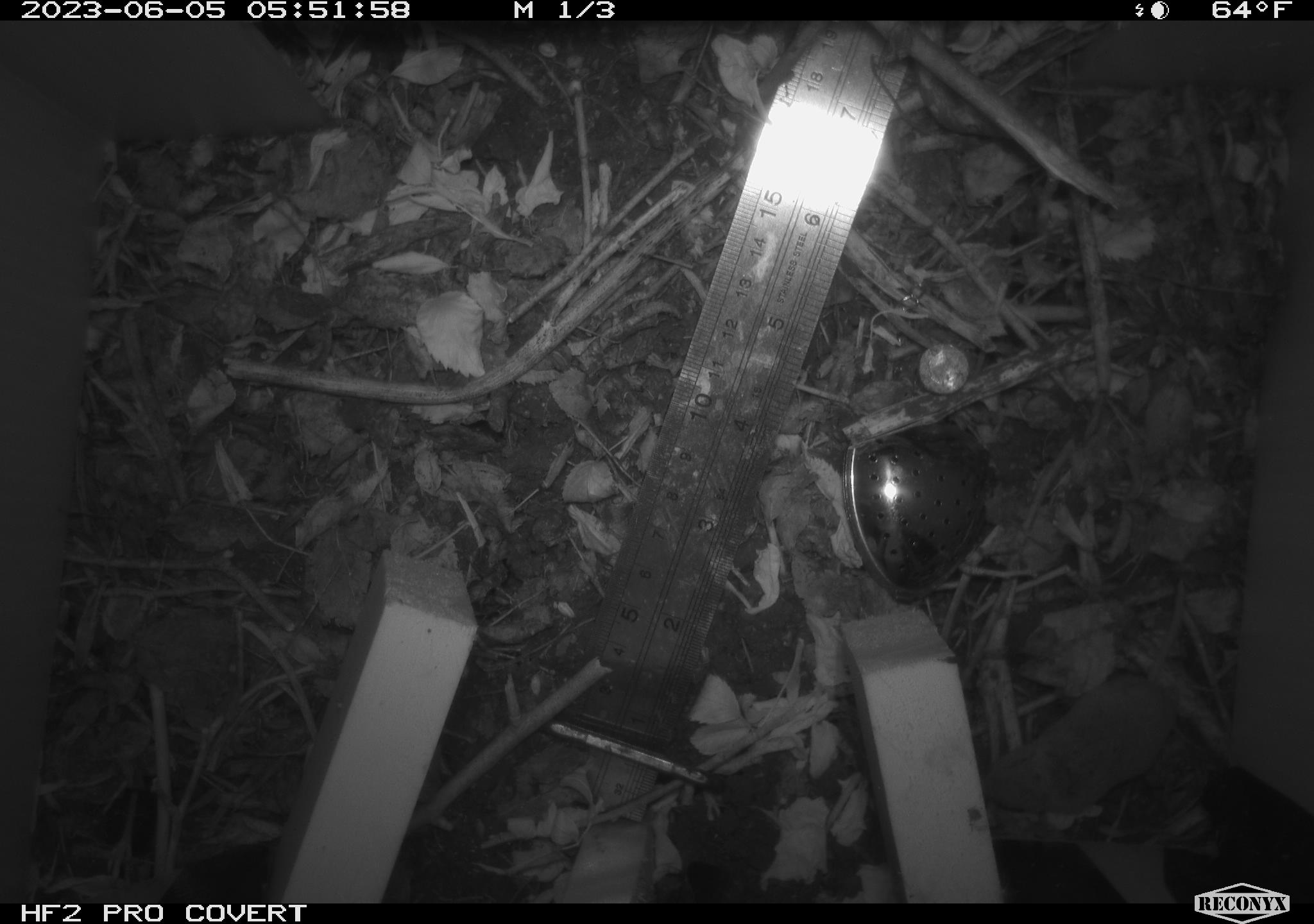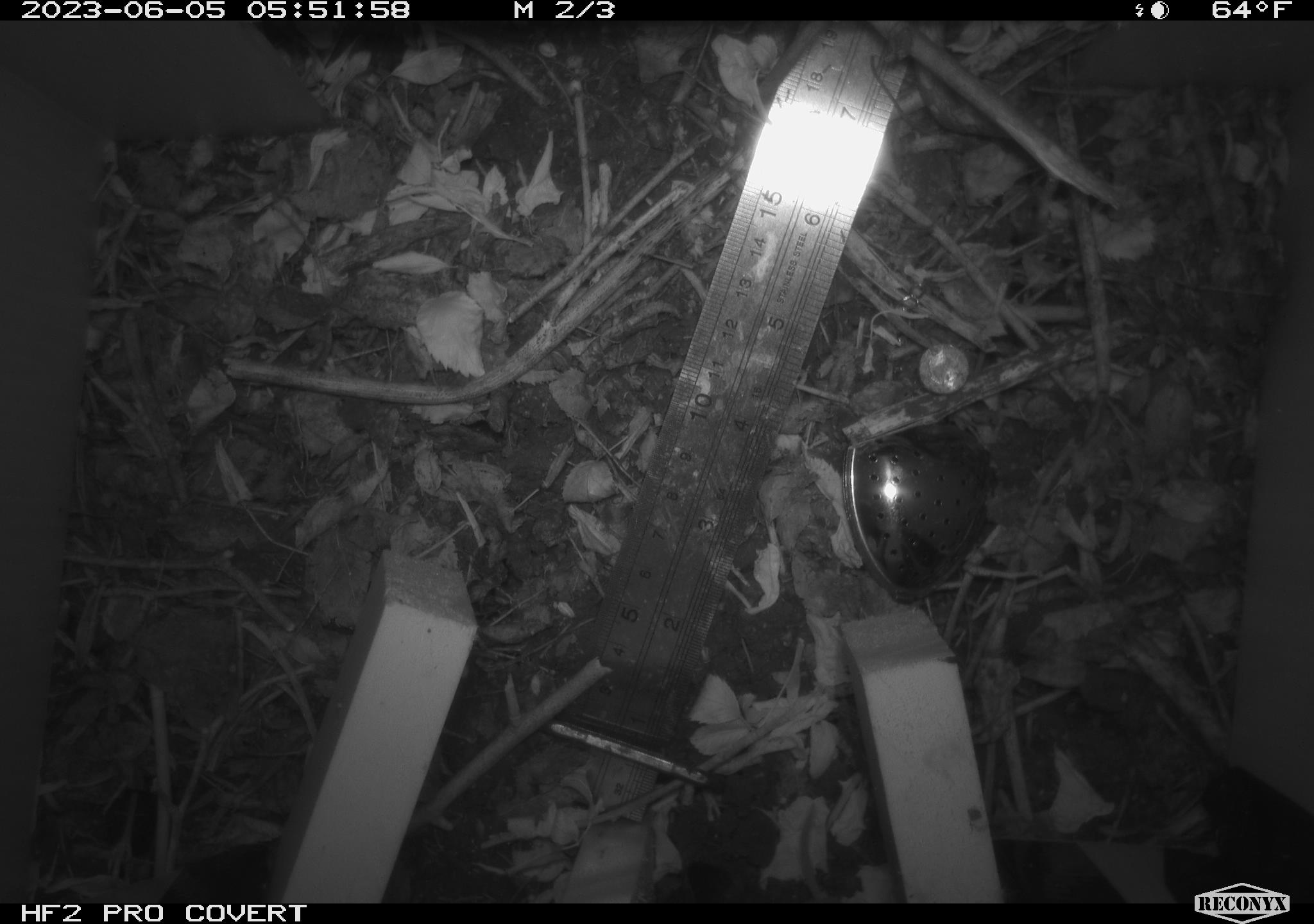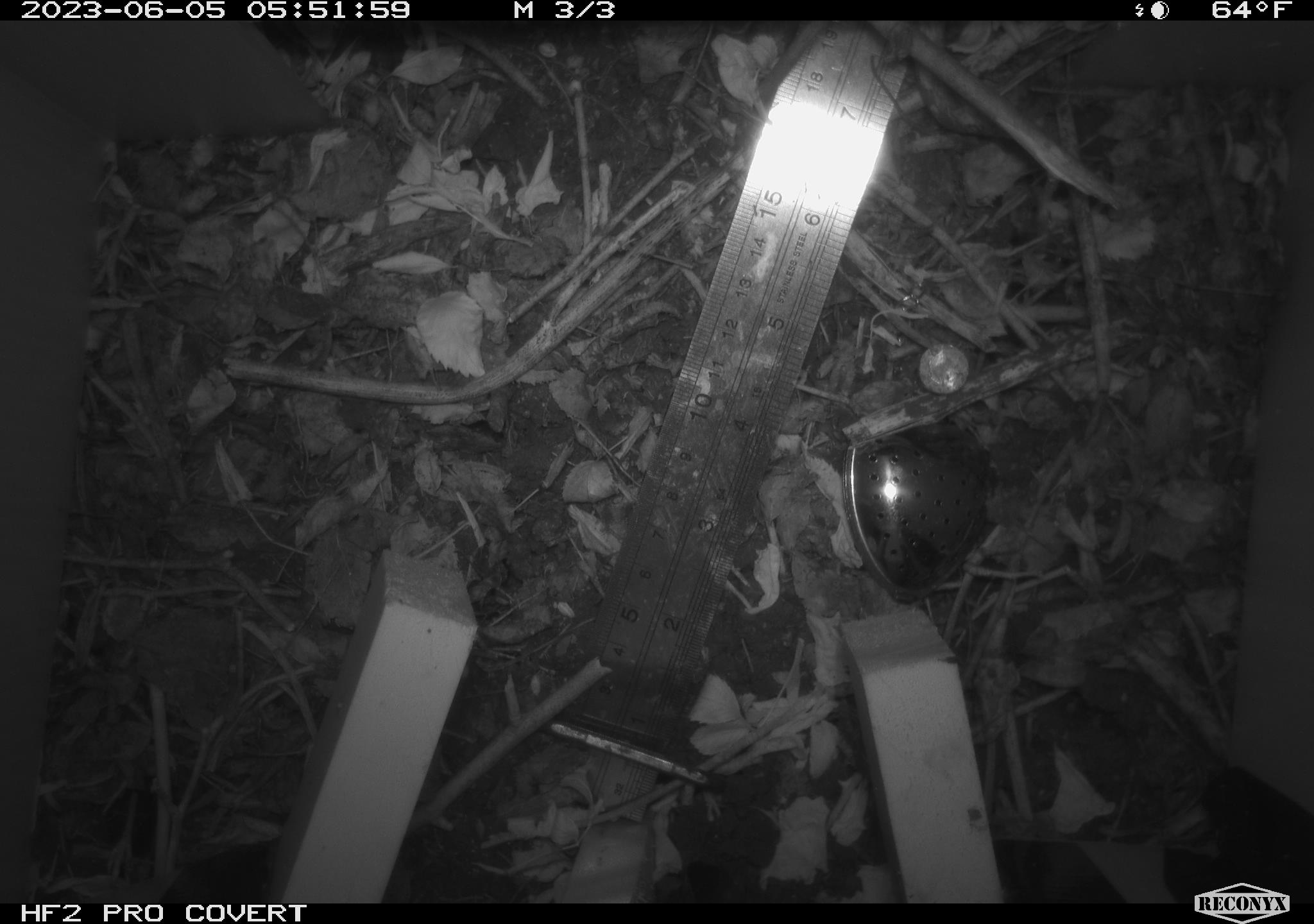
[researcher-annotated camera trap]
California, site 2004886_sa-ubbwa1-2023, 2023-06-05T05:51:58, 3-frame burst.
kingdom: Animalia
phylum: Chordata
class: Mammalia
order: Rodentia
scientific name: Rodentia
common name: rodent